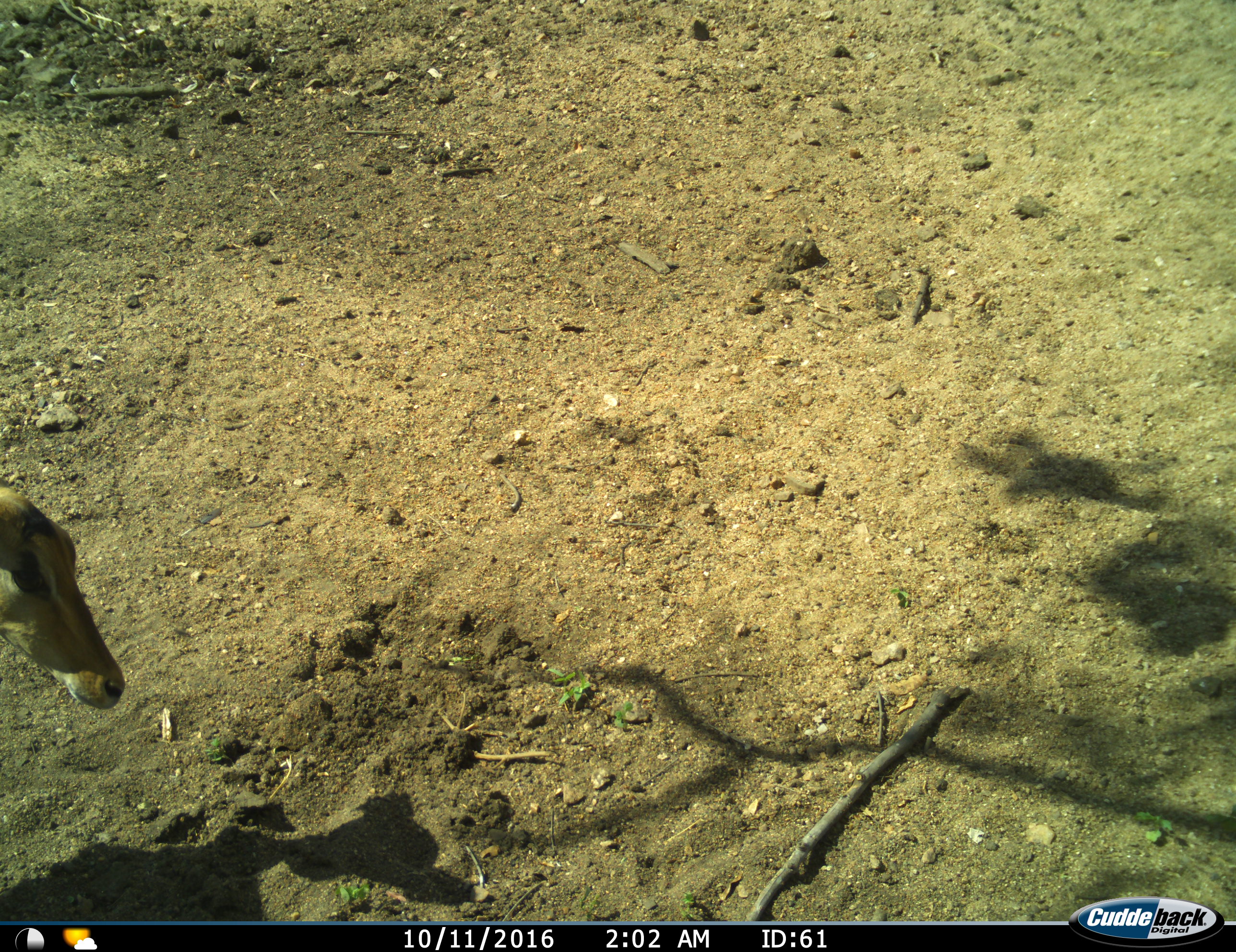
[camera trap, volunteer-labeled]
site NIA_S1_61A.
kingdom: Animalia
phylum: Chordata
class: Mammalia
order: Artiodactyla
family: Bovidae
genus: Aepyceros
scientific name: Aepyceros melampus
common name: impala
Impala (Aepyceros melampus), count 1. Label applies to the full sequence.